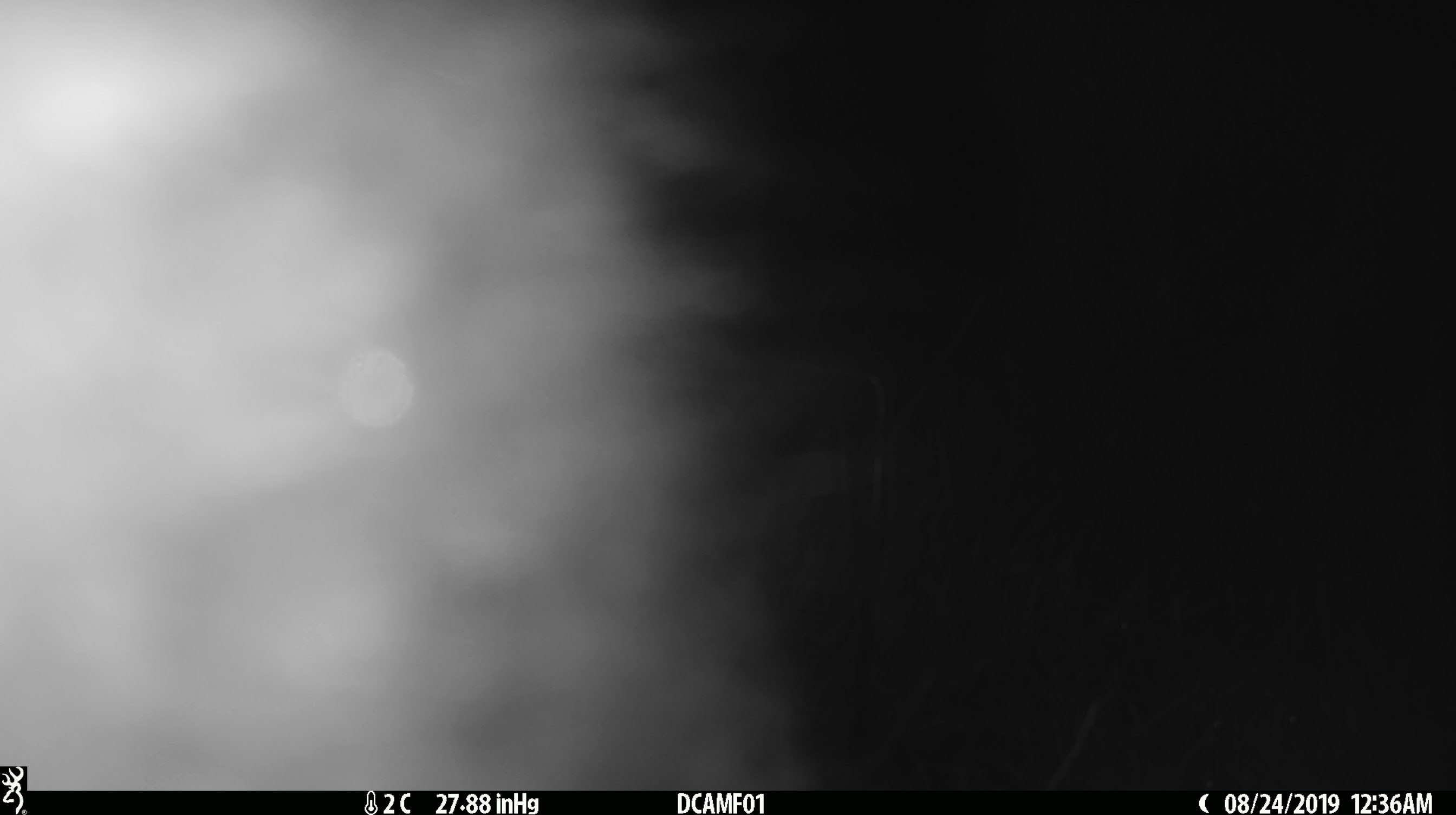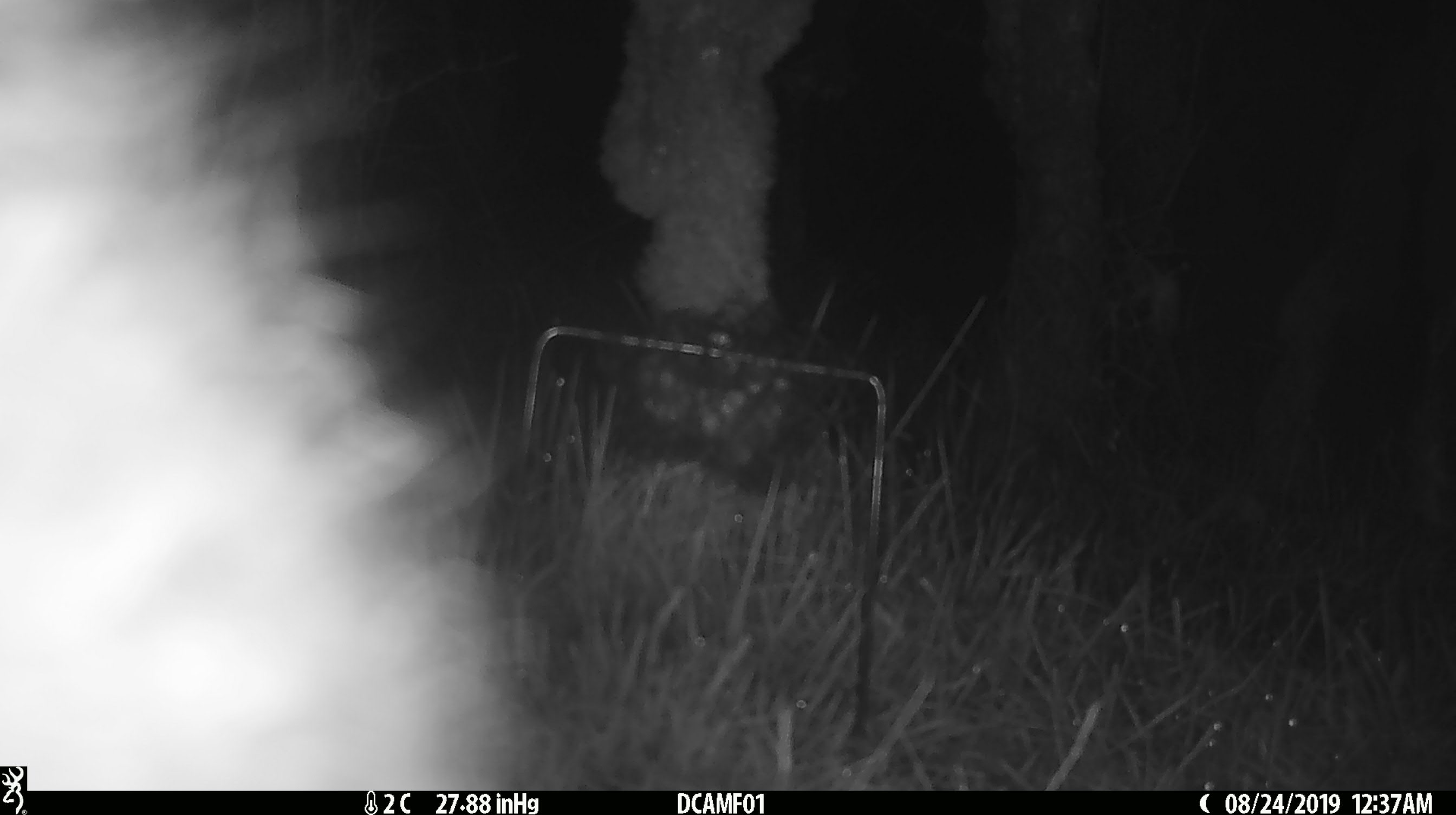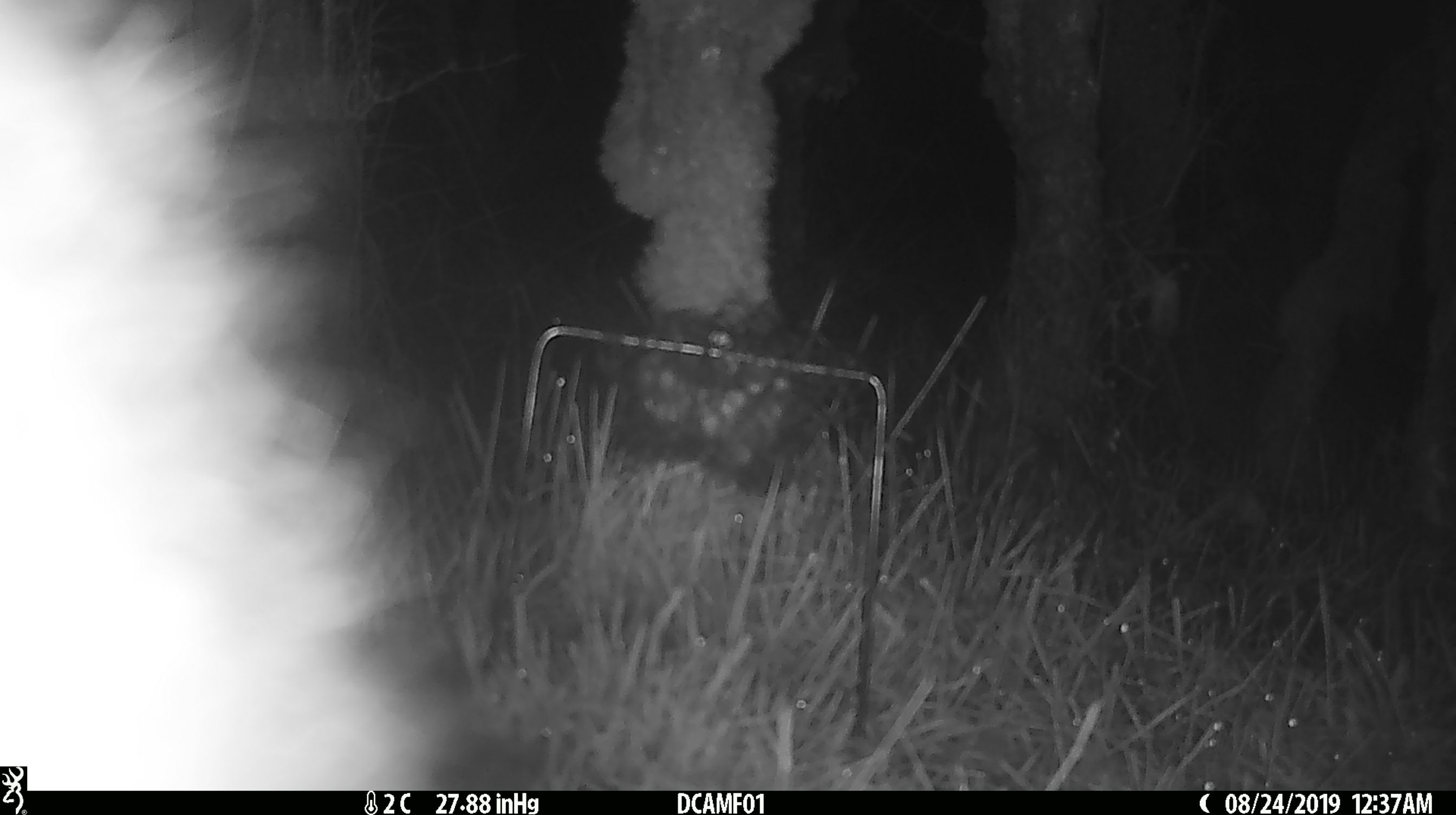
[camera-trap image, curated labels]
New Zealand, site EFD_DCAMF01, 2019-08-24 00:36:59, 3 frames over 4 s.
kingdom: Animalia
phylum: Chordata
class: Mammalia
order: Diprotodontia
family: Phalangeridae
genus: Trichosurus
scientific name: Trichosurus vulpecula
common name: common brushtail possum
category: possum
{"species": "possum (common brushtail possum) (Trichosurus vulpecula)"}